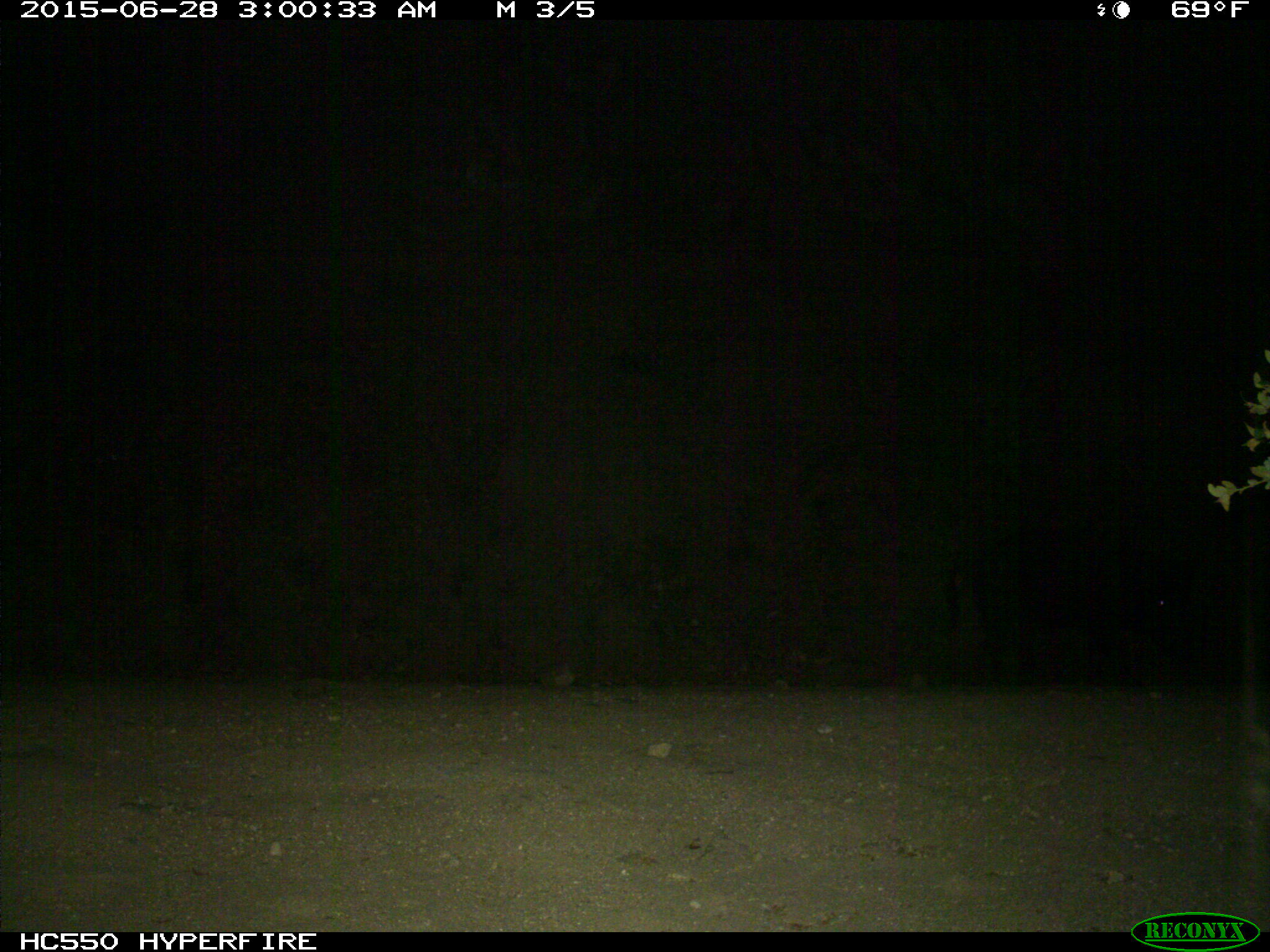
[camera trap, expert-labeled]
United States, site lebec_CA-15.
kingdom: Animalia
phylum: Chordata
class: Mammalia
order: Artiodactyla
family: Suidae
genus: Sus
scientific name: Sus scrofa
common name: wild boar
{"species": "Sus scrofa (wild boar)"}